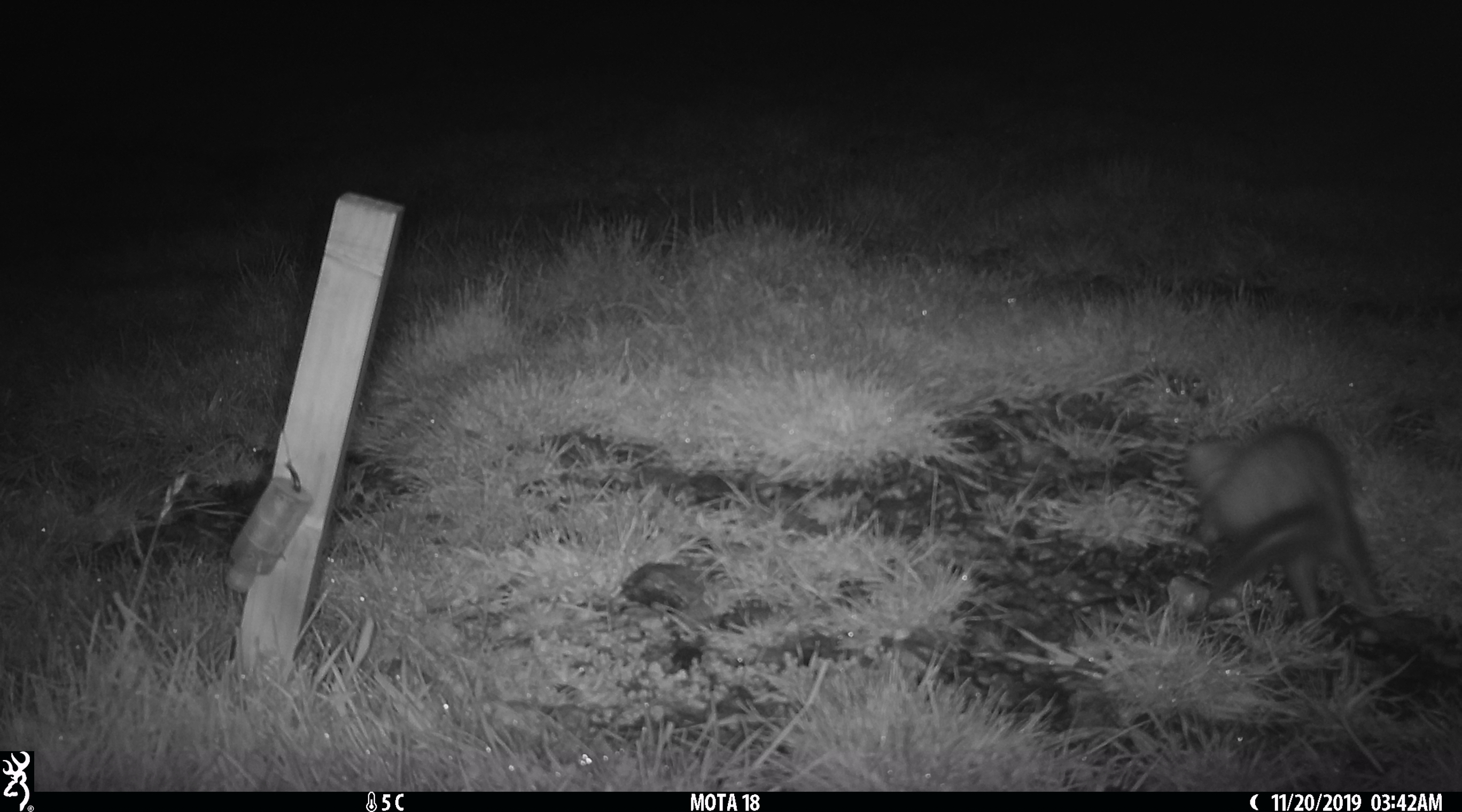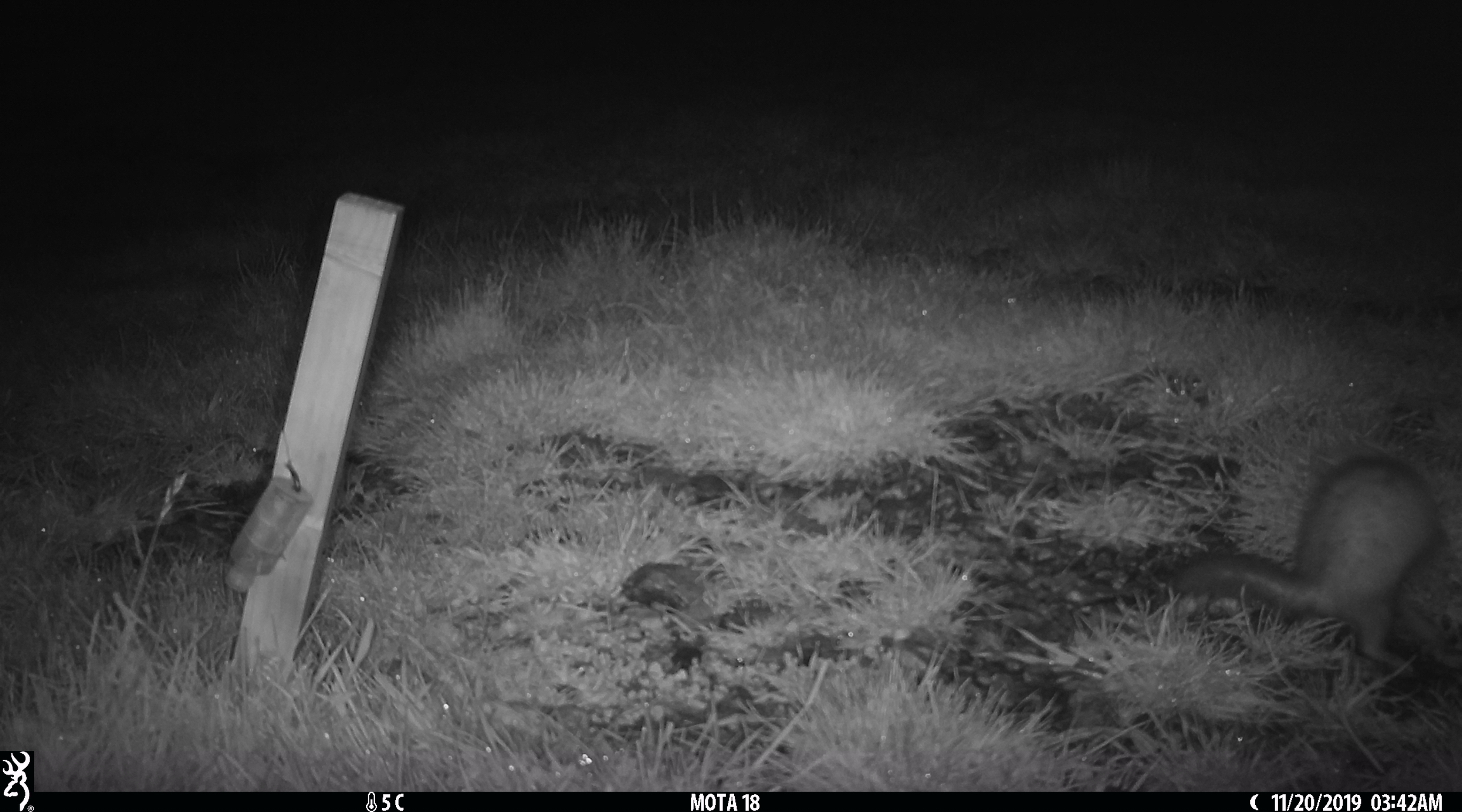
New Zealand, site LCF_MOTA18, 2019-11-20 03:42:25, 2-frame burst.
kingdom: Animalia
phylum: Chordata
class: Mammalia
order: Carnivora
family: Mustelidae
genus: Mustela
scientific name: Mustela furo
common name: ferret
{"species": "ferret (Mustela furo)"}